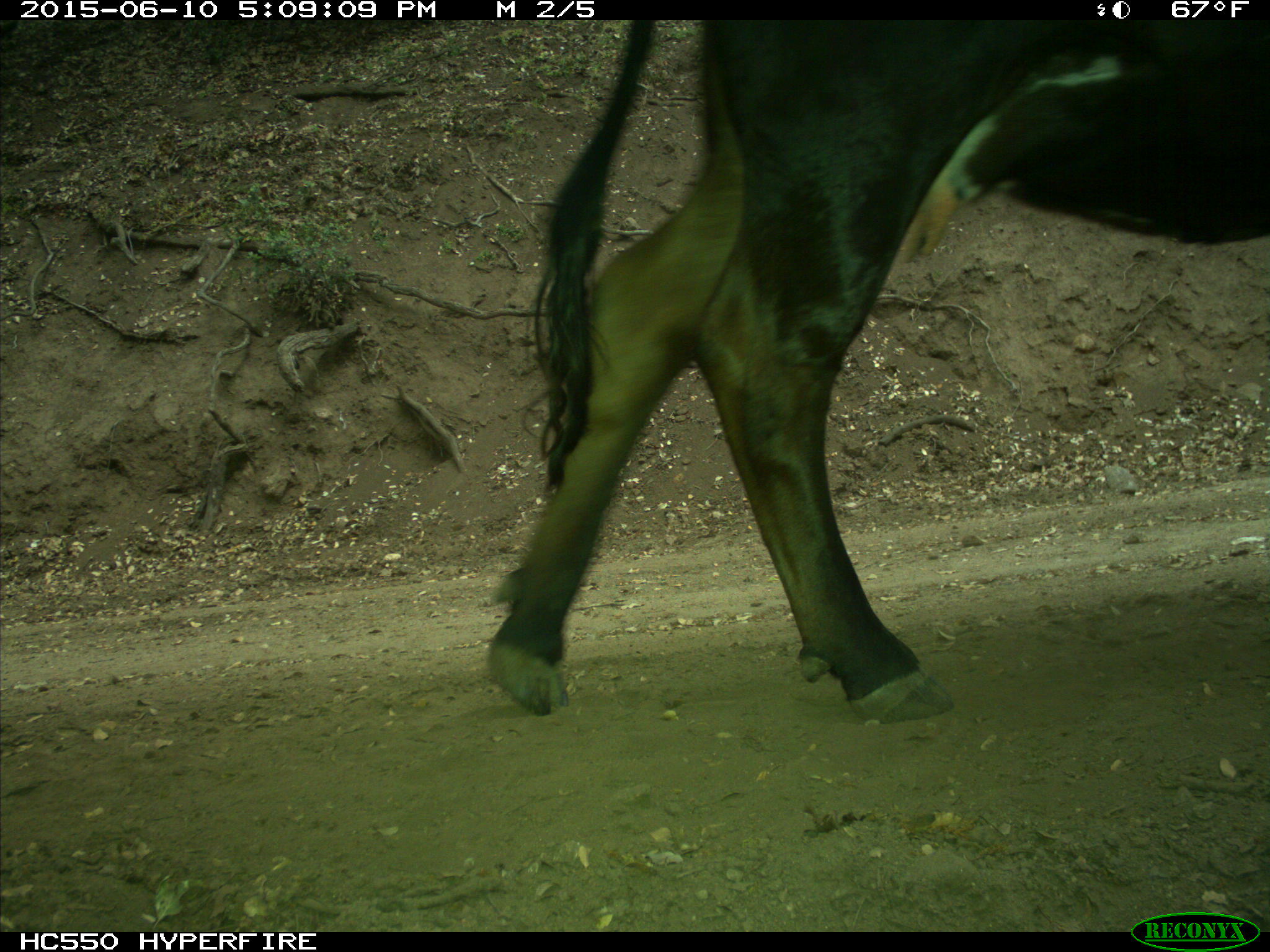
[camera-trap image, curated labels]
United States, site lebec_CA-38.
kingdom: Animalia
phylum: Chordata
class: Mammalia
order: Artiodactyla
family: Bovidae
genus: Bos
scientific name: Bos taurus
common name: domestic cow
Bos taurus (domestic cow).